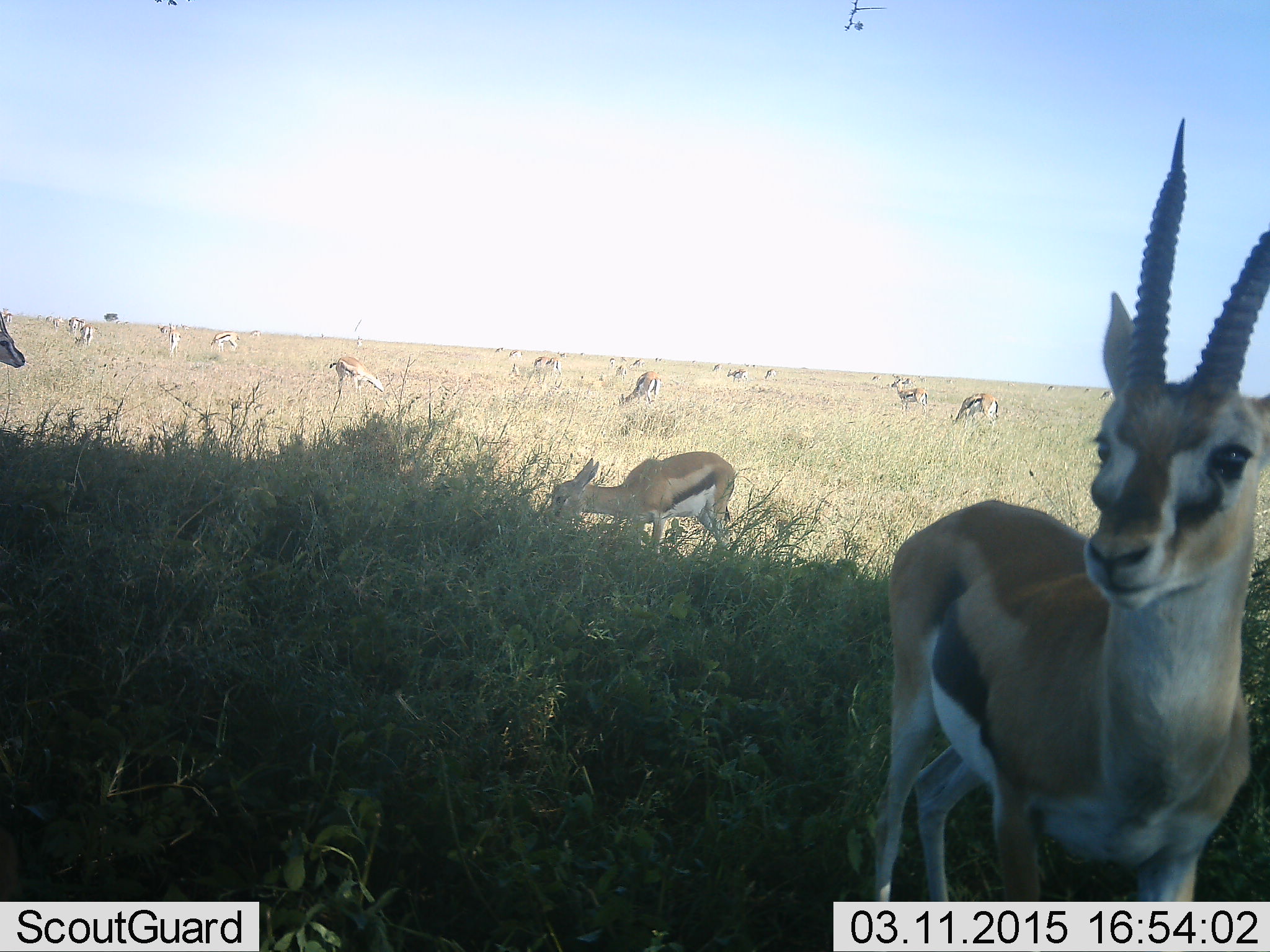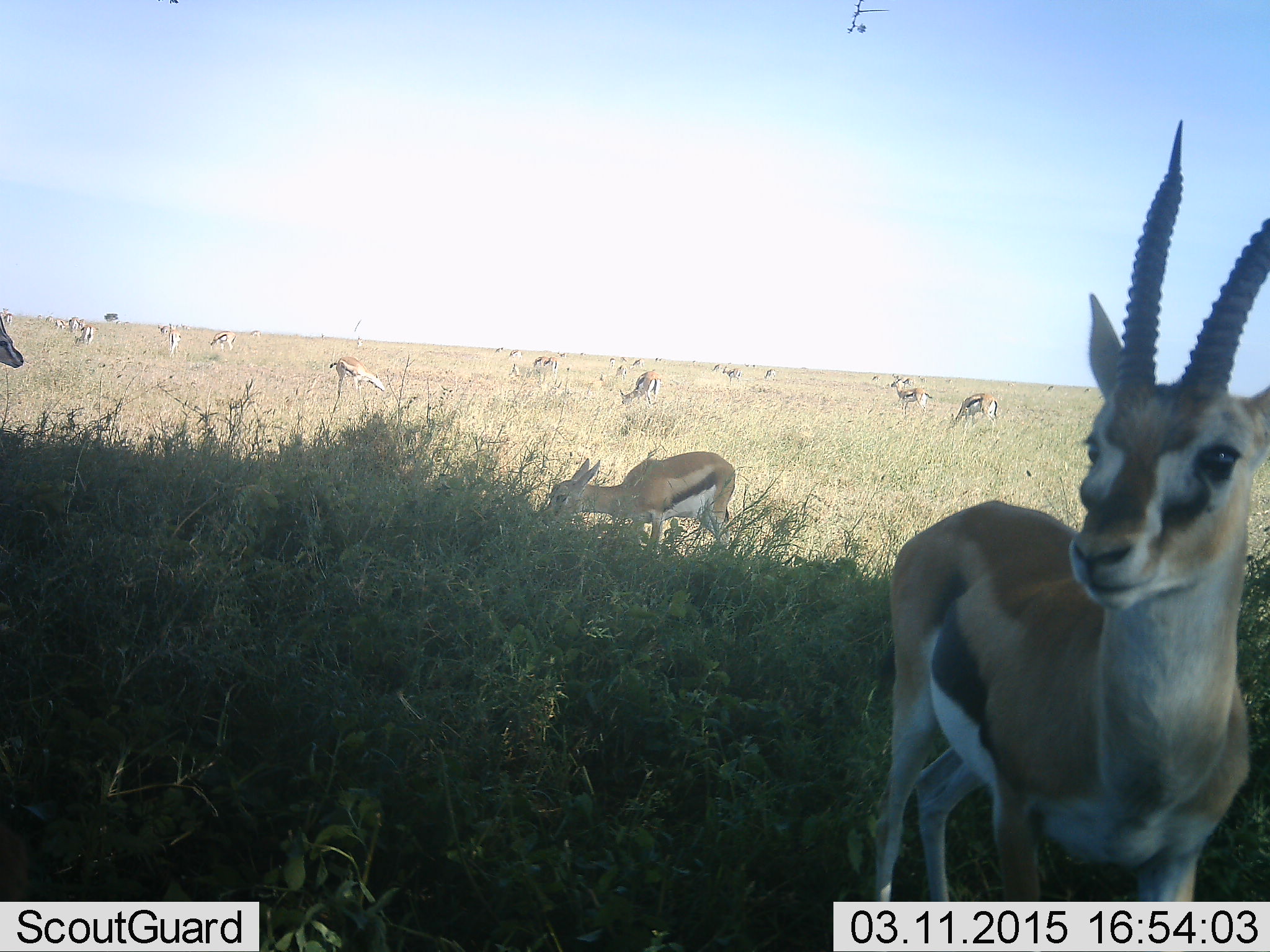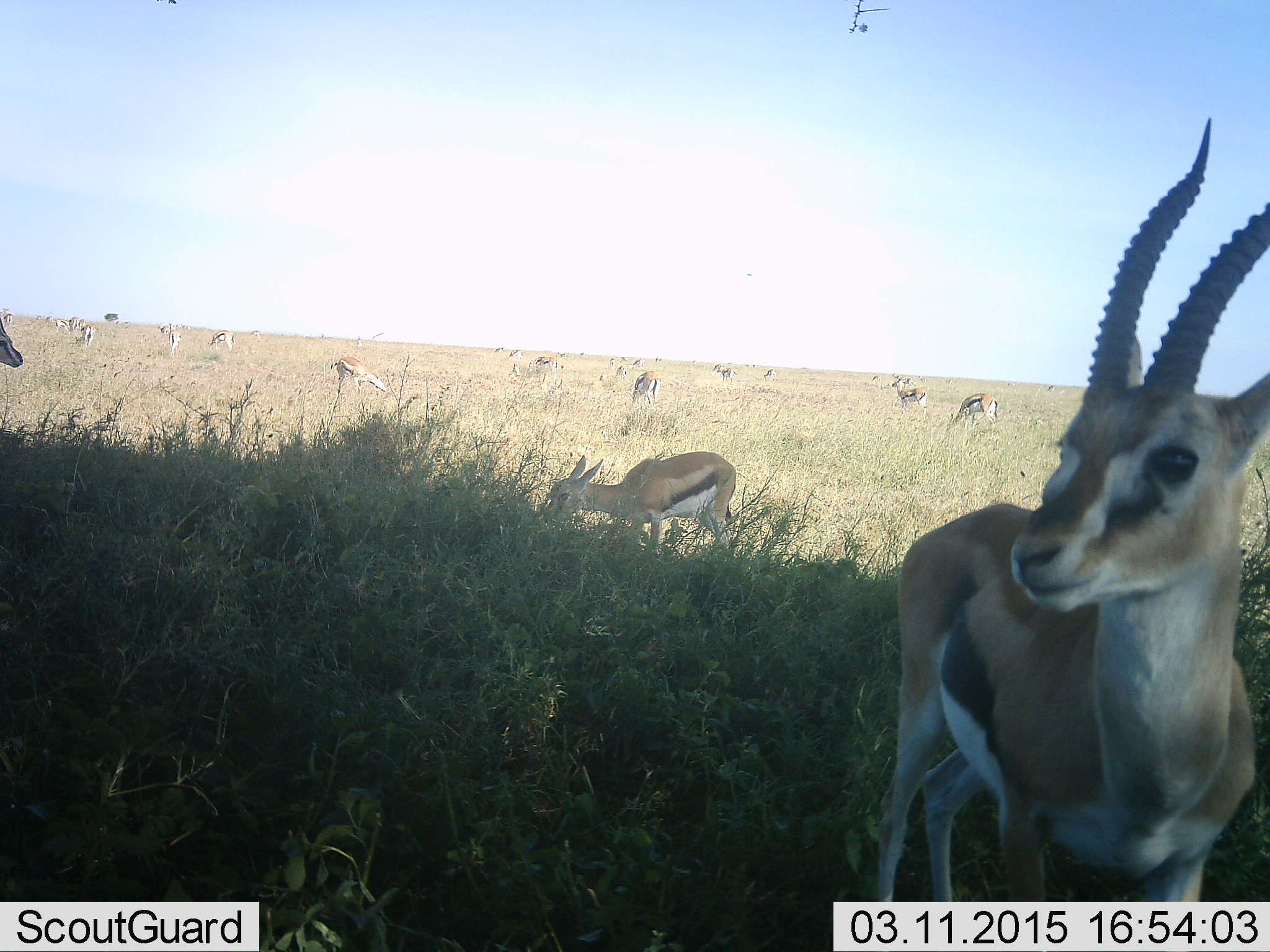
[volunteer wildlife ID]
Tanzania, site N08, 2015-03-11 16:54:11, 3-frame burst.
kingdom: Animalia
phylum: Chordata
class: Mammalia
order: Artiodactyla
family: Bovidae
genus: Eudorcas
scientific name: Eudorcas thomsonii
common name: thomson's gazelle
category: gazellethomsons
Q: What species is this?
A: Gazellethomsons (thomson's gazelle) (Eudorcas thomsonii).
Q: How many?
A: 11-50.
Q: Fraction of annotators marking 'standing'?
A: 90%.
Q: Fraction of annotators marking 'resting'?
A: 20%.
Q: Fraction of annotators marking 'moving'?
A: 30%.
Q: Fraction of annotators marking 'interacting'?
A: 10%.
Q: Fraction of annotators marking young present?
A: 0%.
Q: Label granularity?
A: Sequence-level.